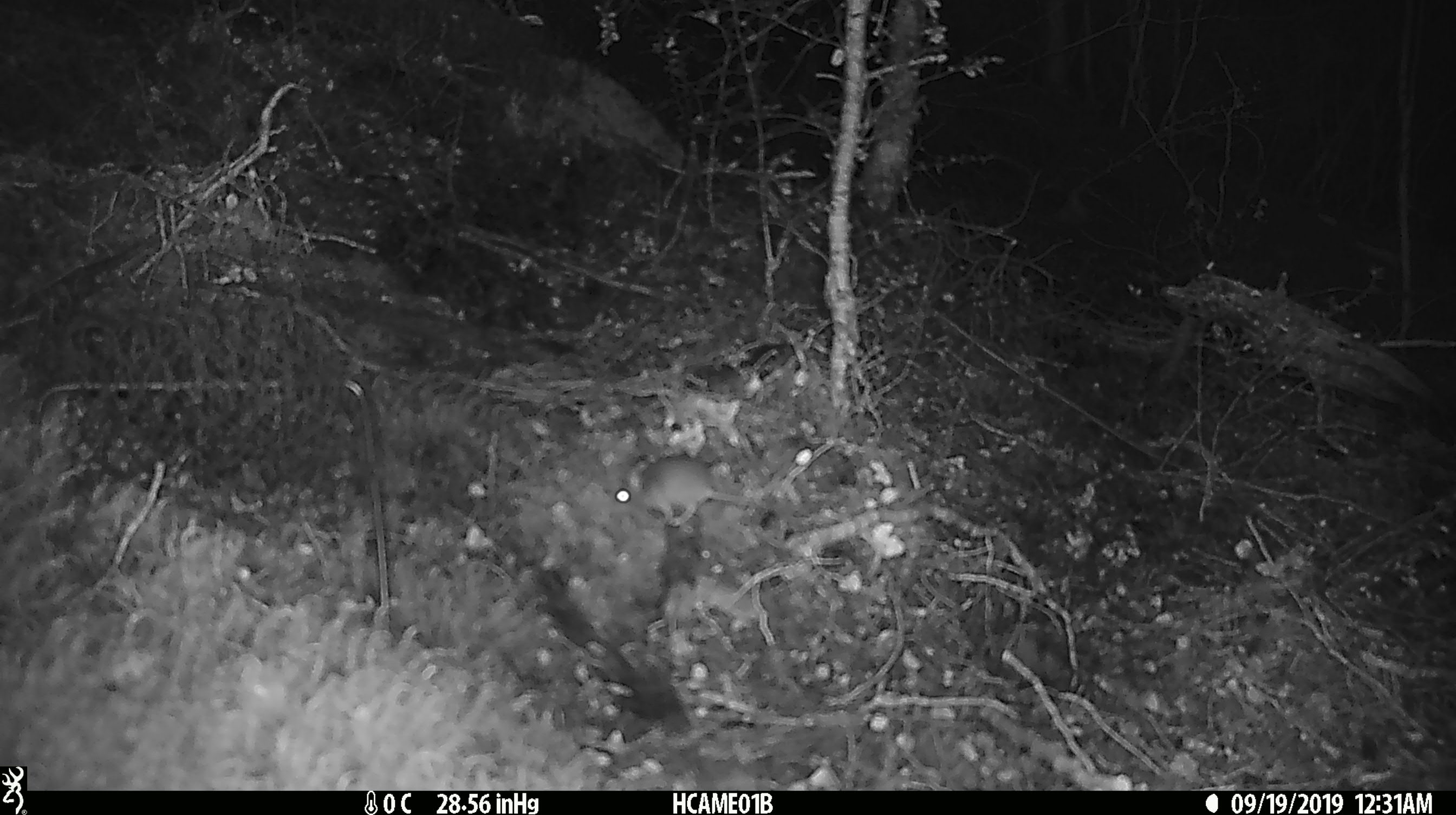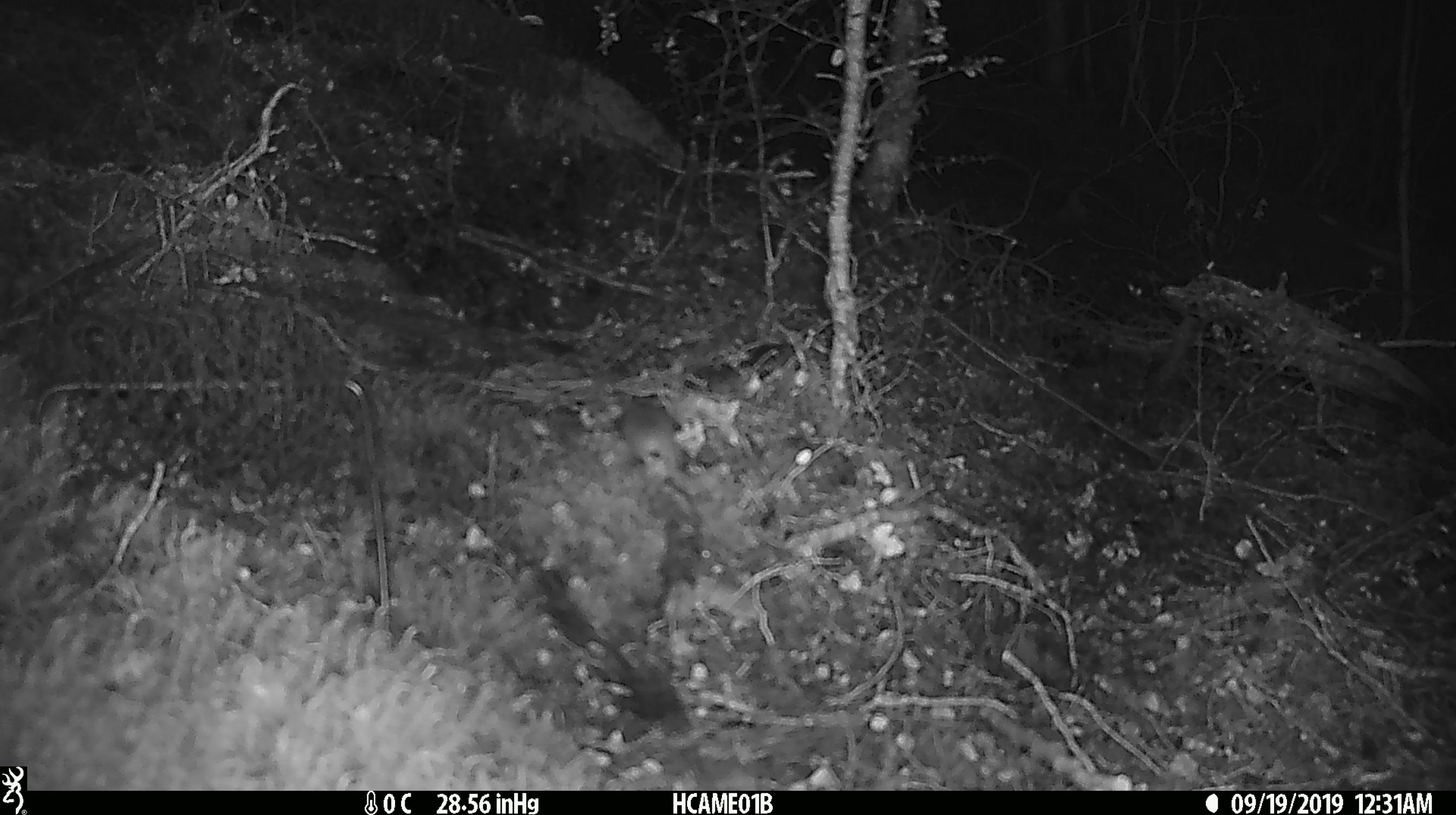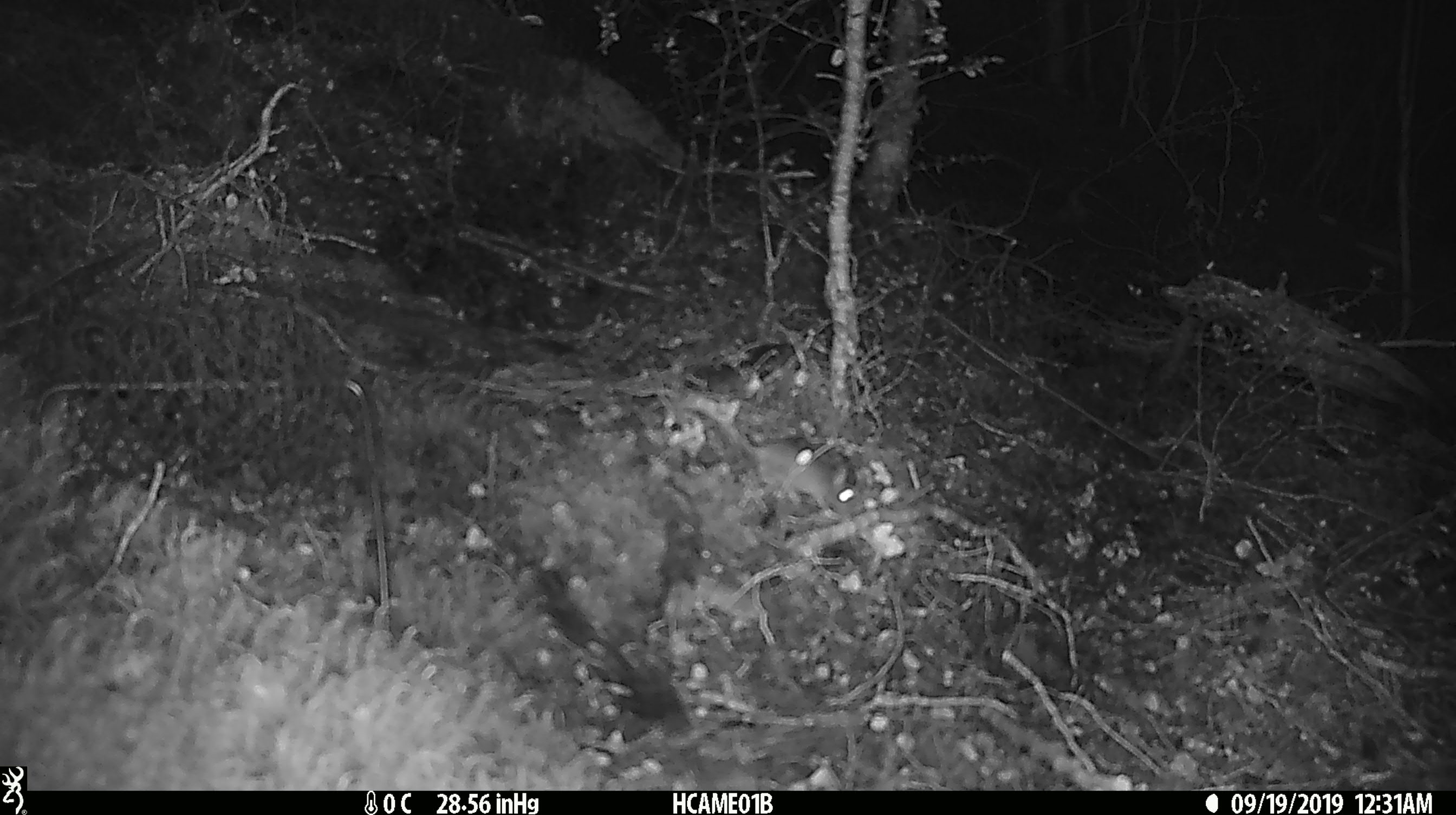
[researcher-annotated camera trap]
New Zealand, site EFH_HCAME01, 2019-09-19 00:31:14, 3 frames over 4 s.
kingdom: Animalia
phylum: Chordata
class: Mammalia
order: Rodentia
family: Muridae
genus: Mus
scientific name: Mus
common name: mouse